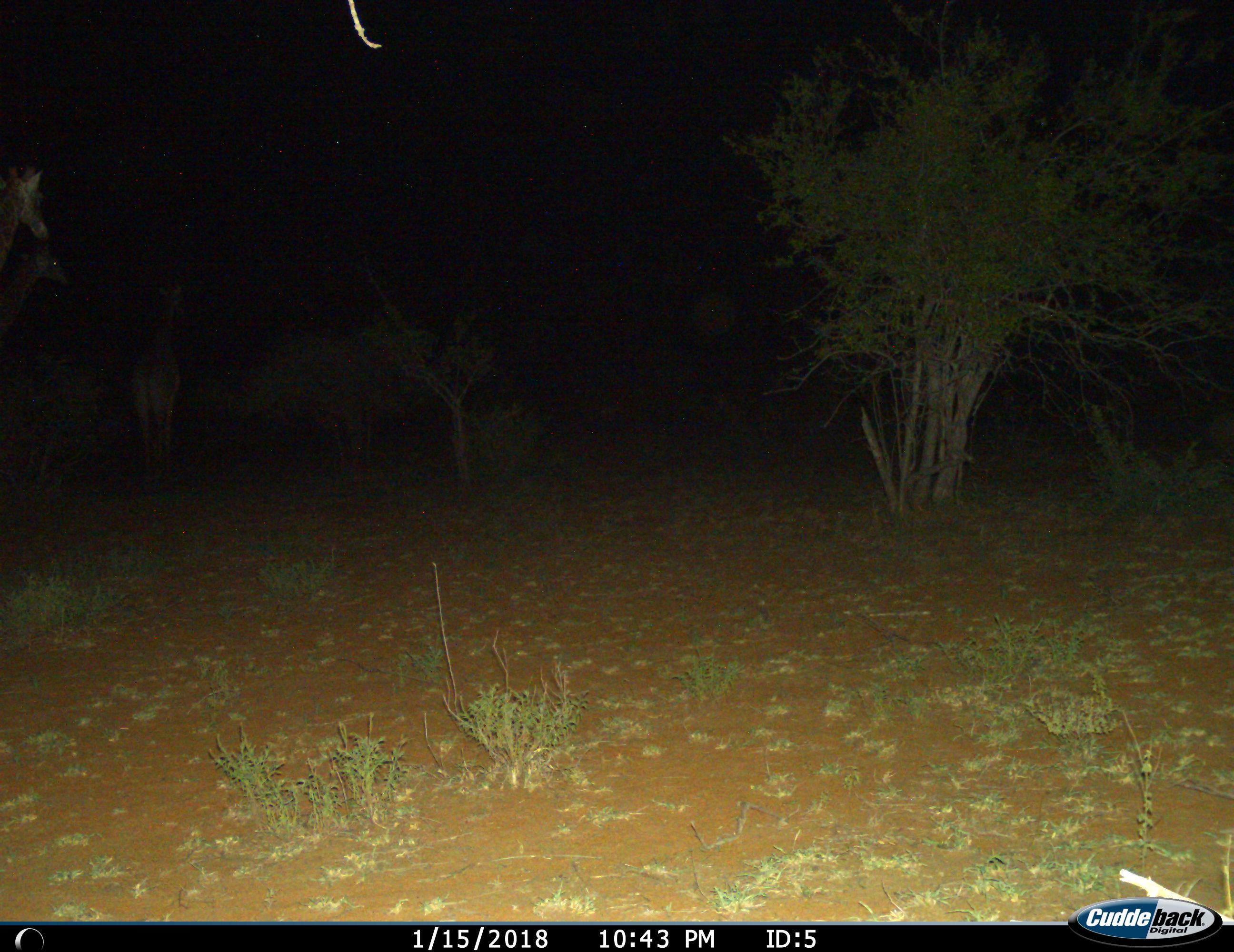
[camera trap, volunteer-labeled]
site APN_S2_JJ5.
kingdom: Animalia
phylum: Chordata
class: Mammalia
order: Artiodactyla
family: Giraffidae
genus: Giraffa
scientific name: Giraffa camelopardalis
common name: giraffe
Giraffe (Giraffa camelopardalis), count 1. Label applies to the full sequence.